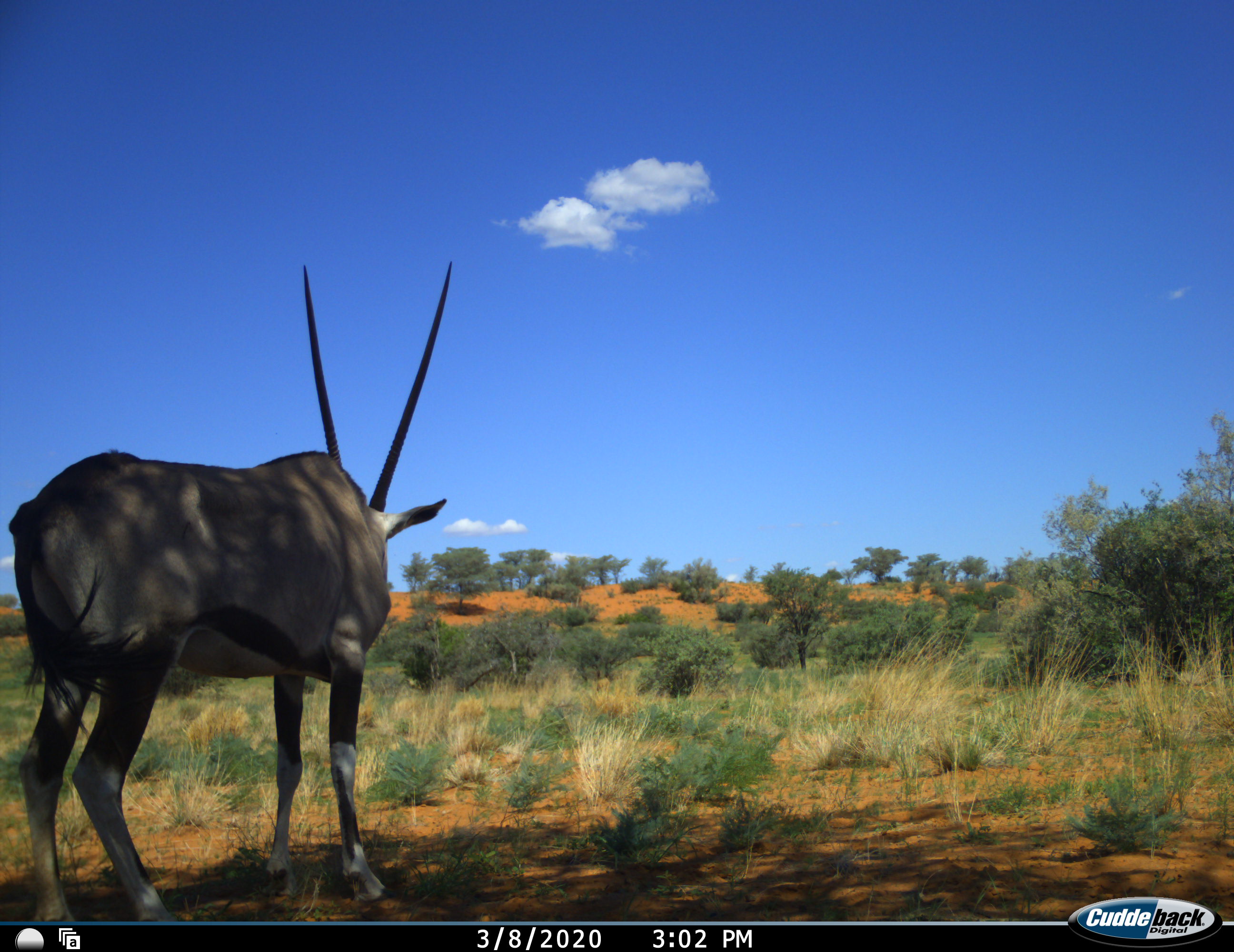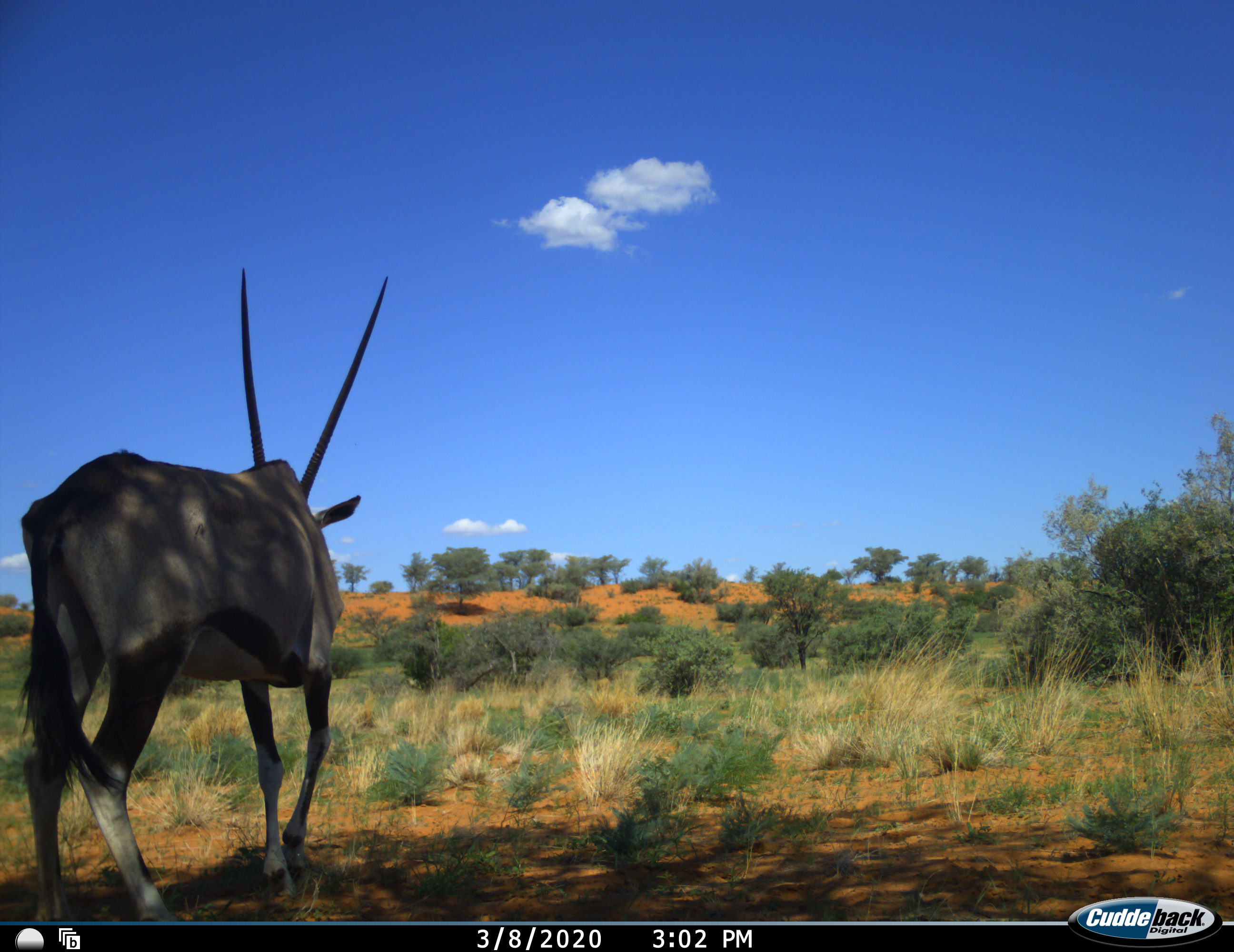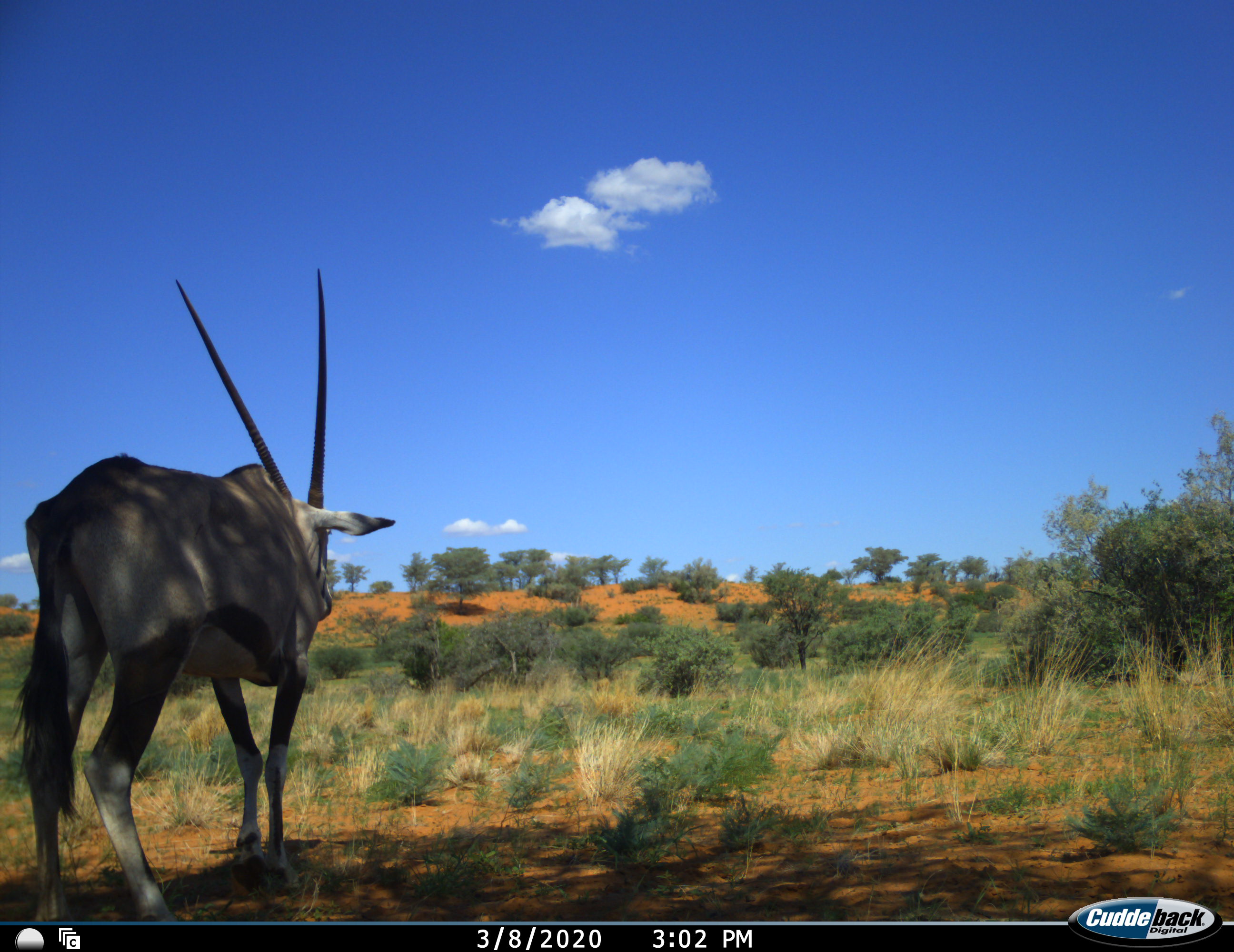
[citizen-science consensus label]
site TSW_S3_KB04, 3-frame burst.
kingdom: Animalia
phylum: Chordata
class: Mammalia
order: Artiodactyla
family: Bovidae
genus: Oryx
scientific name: Oryx gazella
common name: gemsbok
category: oryx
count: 1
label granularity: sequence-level